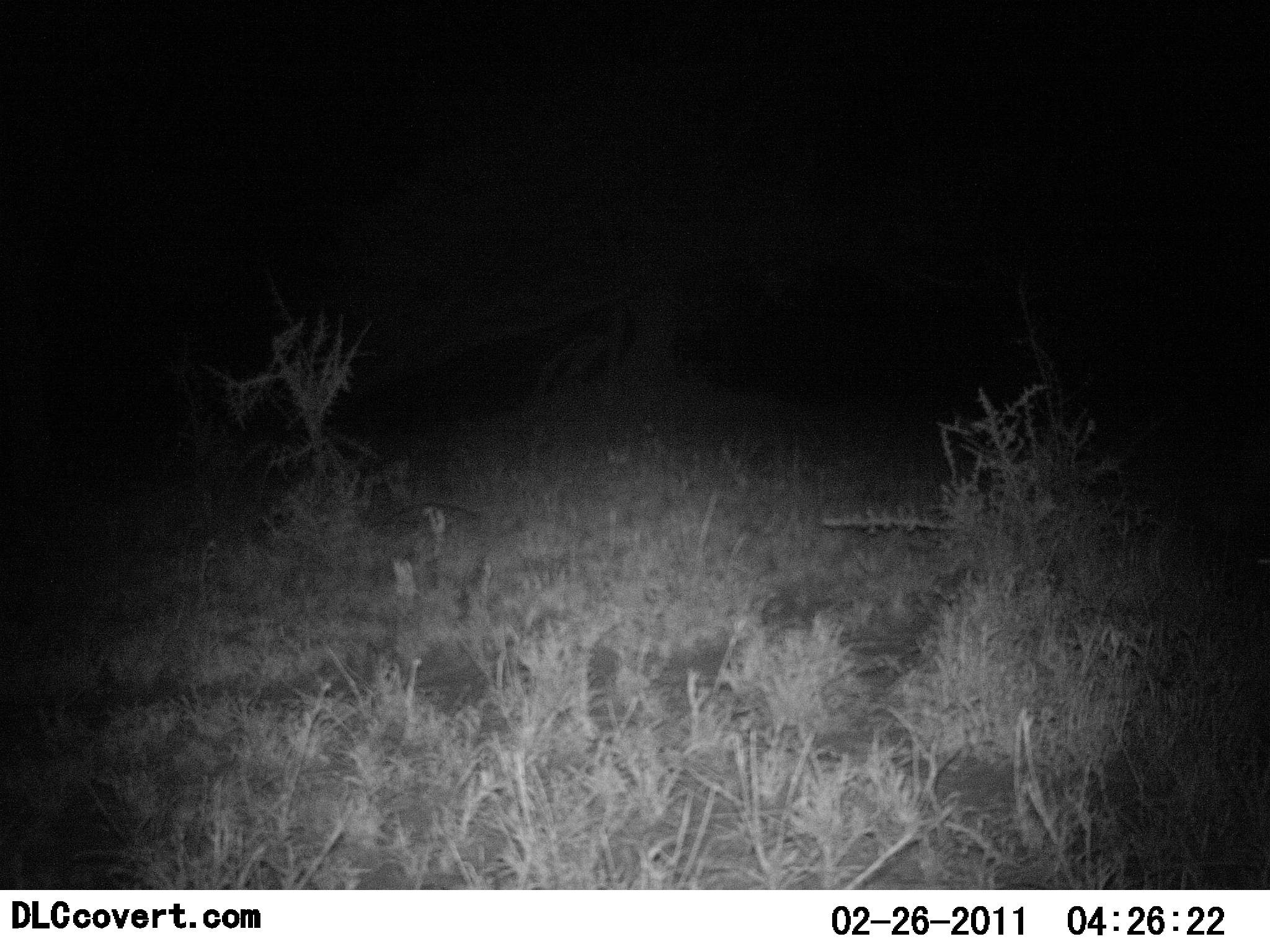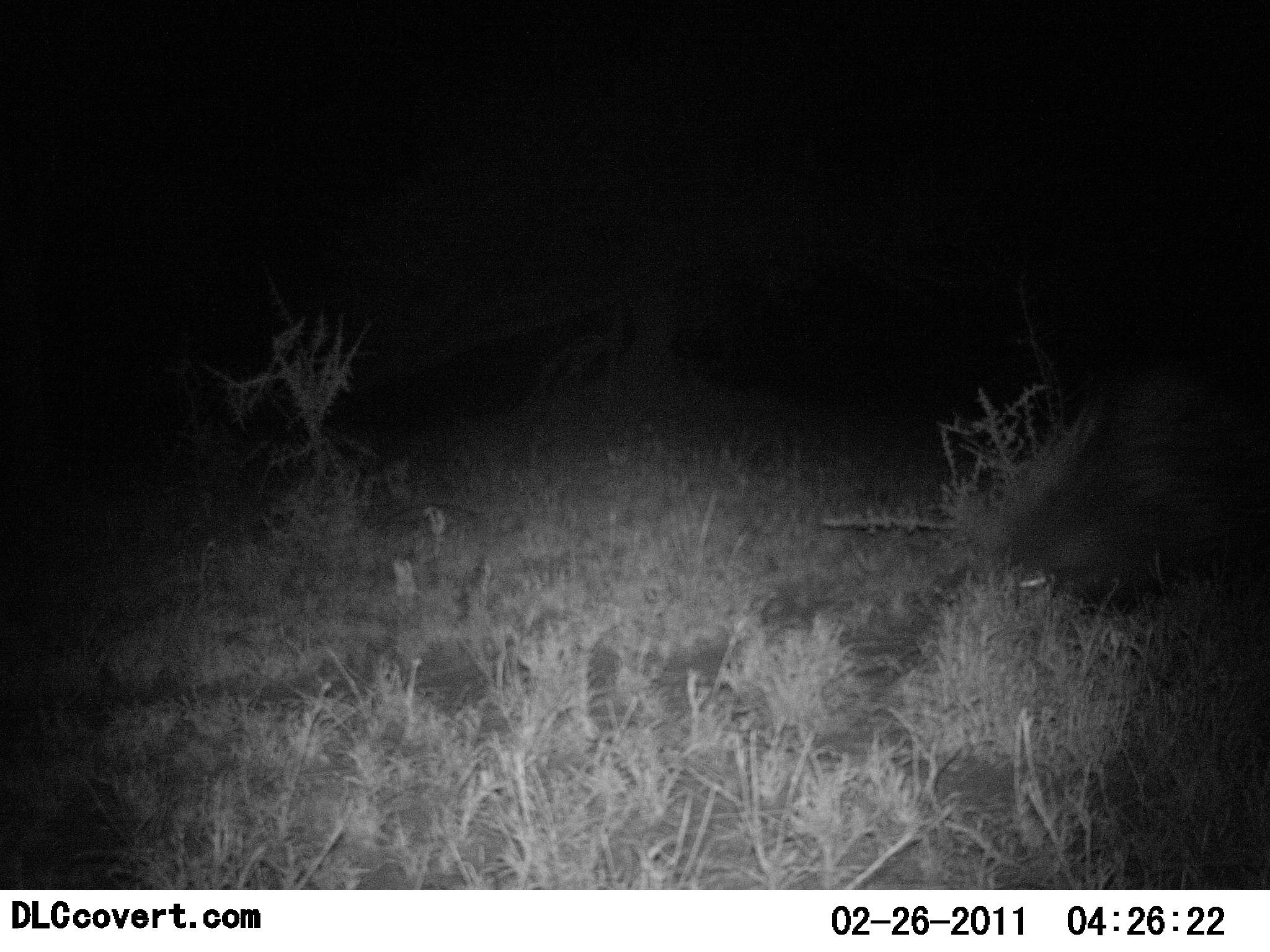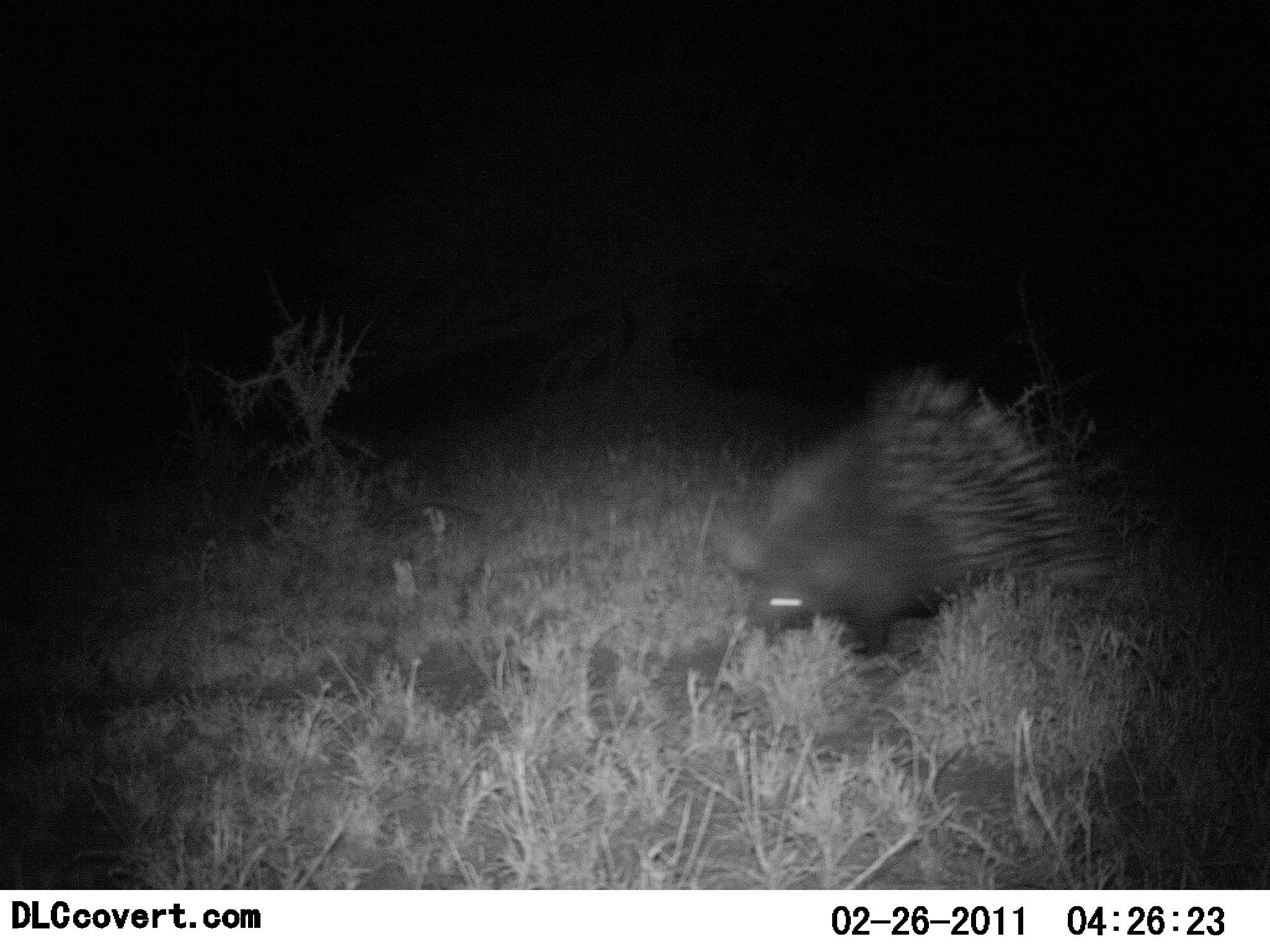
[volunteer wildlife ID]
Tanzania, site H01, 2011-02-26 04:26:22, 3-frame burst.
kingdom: Animalia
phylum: Chordata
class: Mammalia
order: Rodentia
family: Hystricidae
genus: Hystrix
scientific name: Hystrix cristata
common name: crested porcupine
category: porcupine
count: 1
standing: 0%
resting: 0%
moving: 100%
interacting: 0%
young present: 0%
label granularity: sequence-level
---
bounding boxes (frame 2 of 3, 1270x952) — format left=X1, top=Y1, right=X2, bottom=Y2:
animal: left=991, top=376, right=1270, bottom=623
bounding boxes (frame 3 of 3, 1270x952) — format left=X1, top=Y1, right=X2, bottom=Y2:
animal: left=706, top=370, right=1126, bottom=659